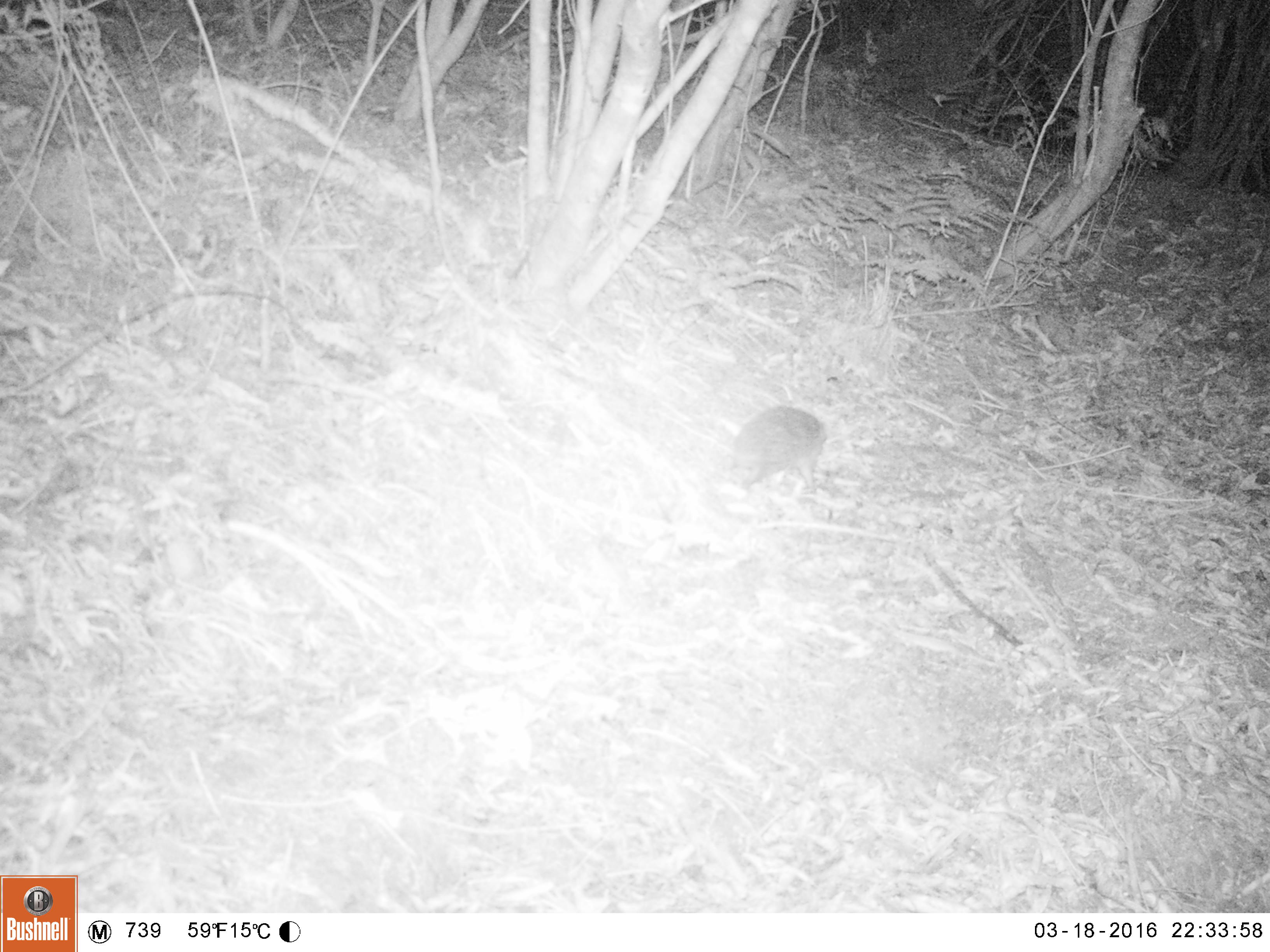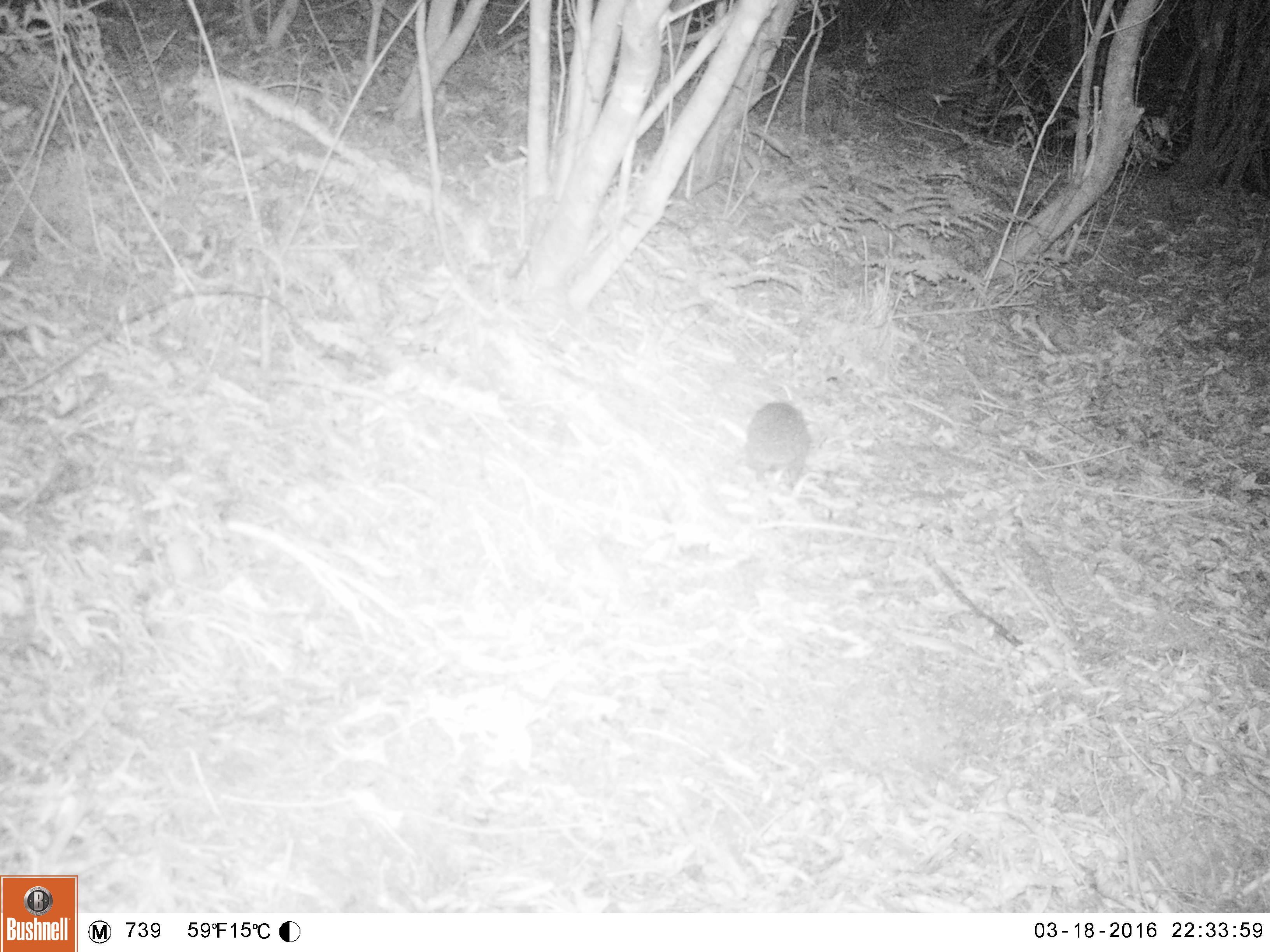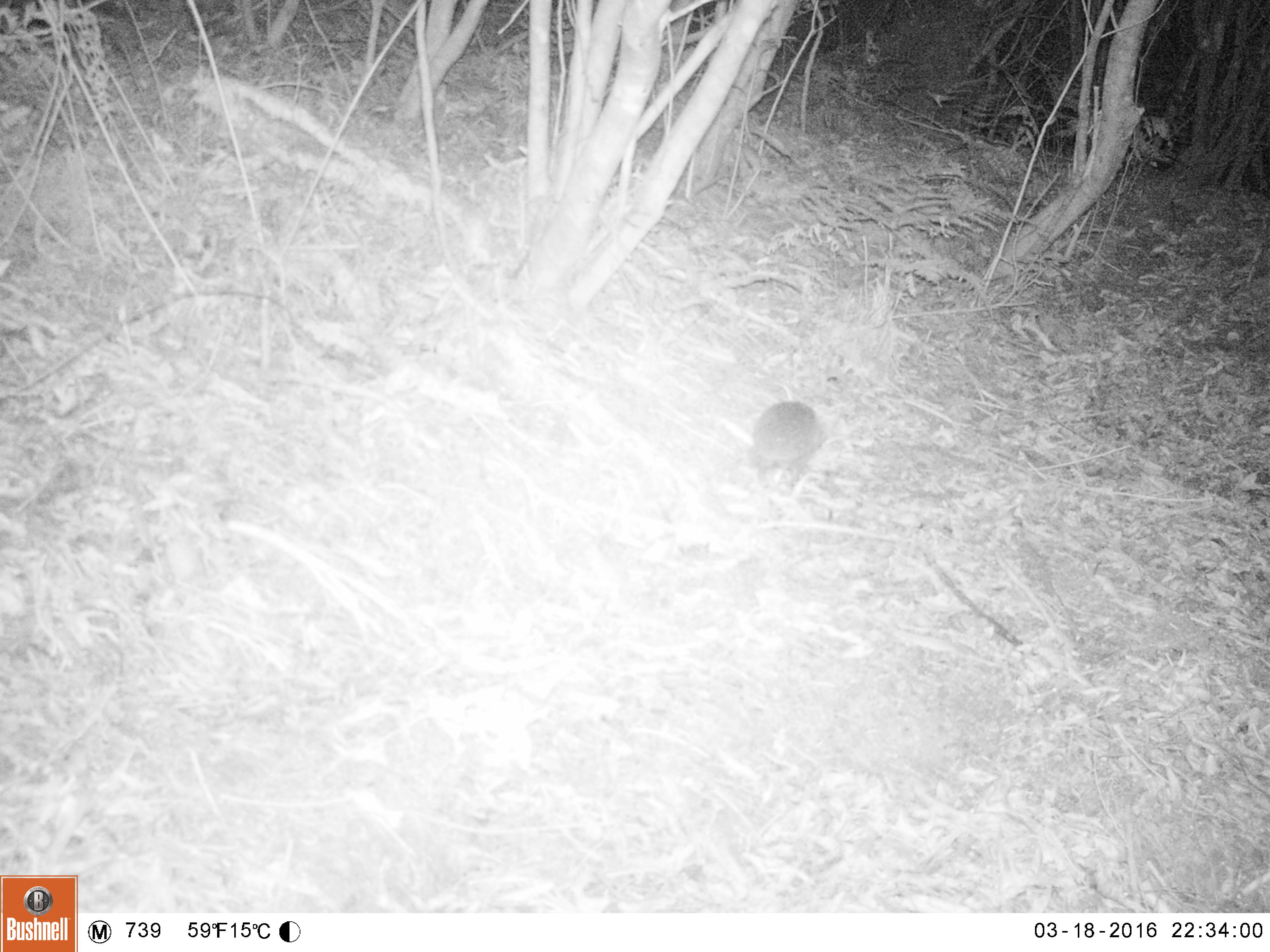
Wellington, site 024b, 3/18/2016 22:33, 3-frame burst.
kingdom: Animalia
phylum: Chordata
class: Mammalia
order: Eulipotyphla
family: Erinaceidae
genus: Erinaceus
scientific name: Erinaceus europaeus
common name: hedgehog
Hedgehog (Erinaceus europaeus).